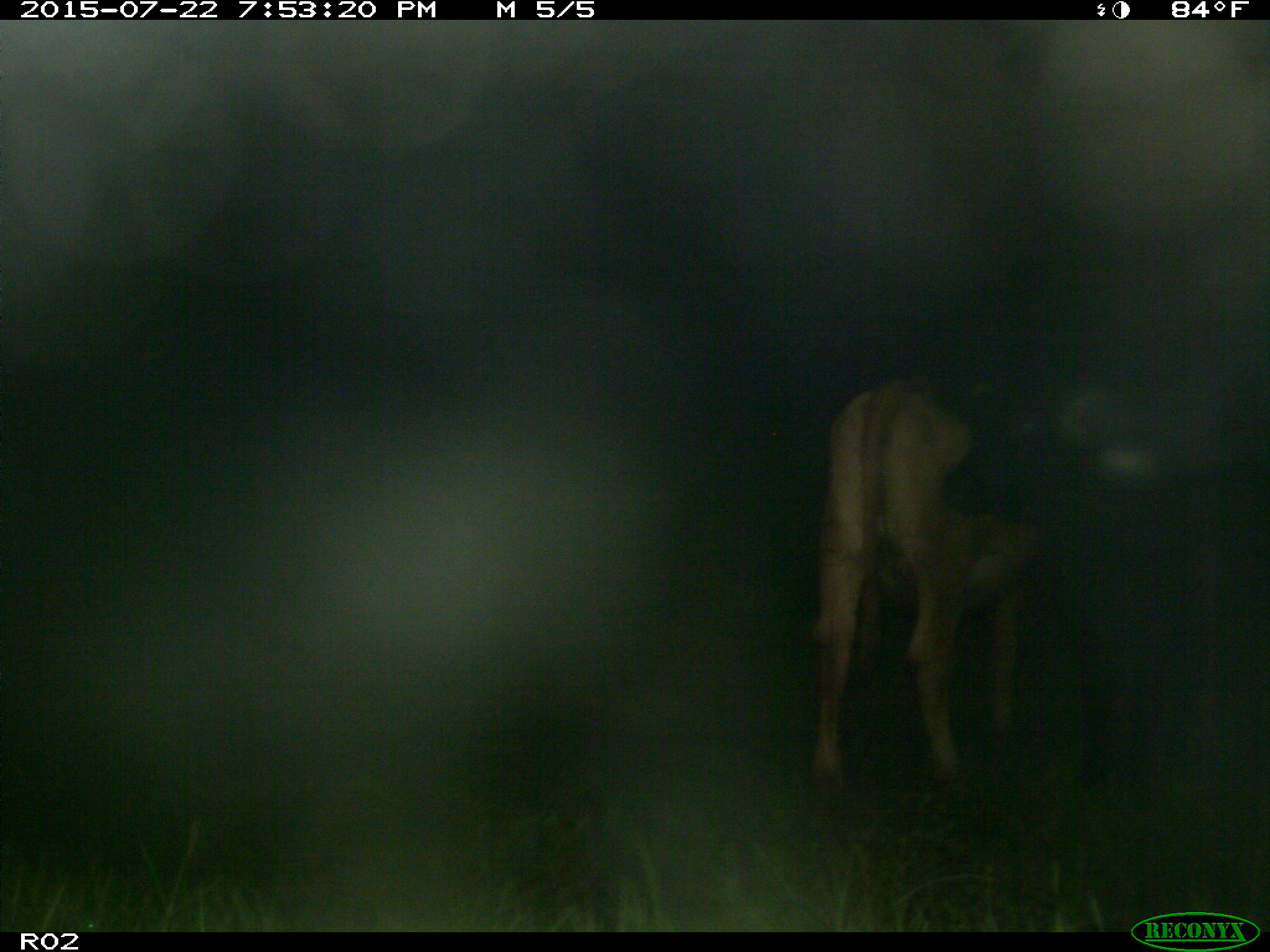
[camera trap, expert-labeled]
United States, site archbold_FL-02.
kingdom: Animalia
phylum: Chordata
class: Mammalia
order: Artiodactyla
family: Bovidae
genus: Bos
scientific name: Bos taurus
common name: domestic cow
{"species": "Bos taurus (domestic cow)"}